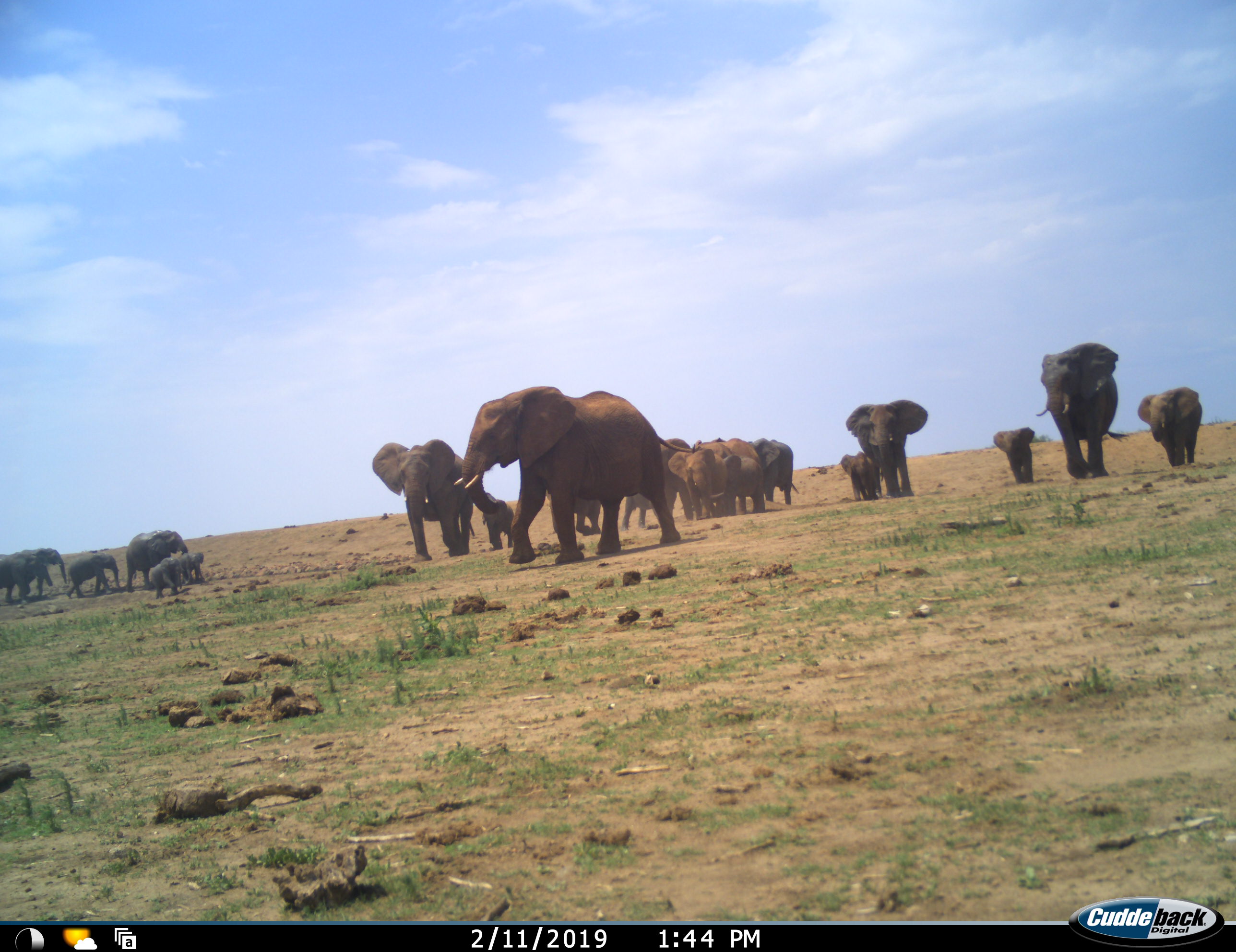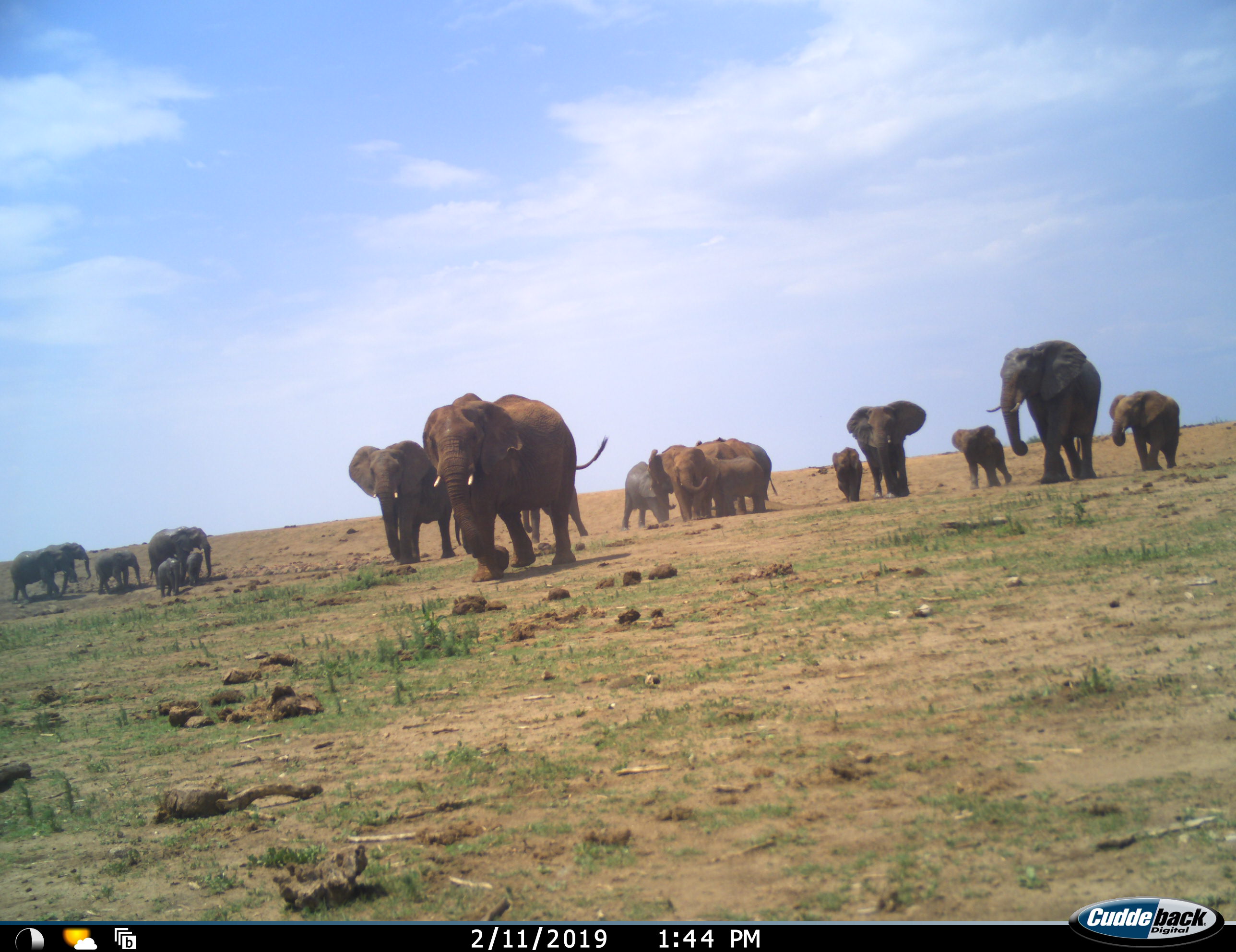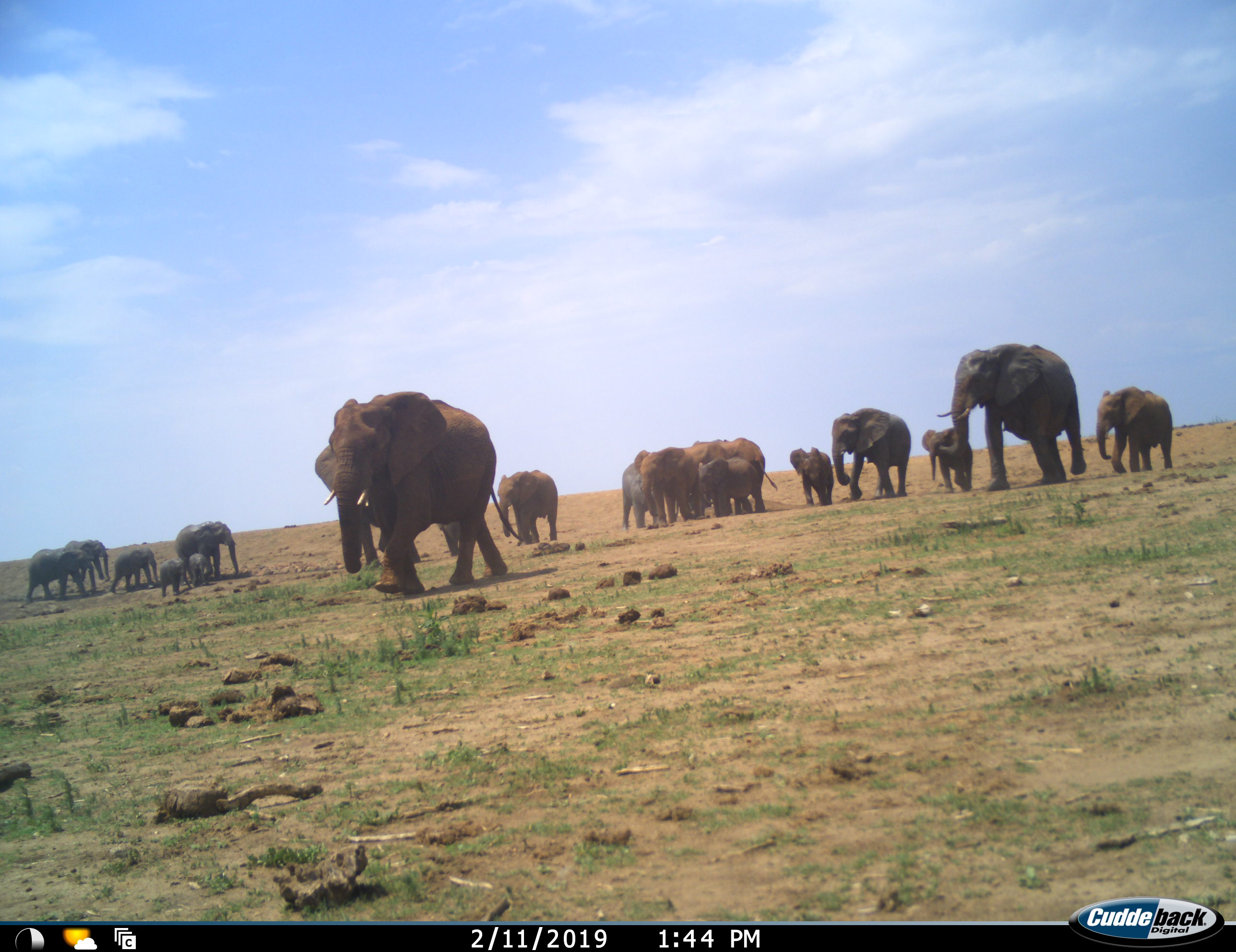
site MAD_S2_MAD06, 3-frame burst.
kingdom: Animalia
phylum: Chordata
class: Mammalia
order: Proboscidea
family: Elephantidae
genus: Loxodonta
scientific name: Loxodonta africana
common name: african bush elephant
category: elephant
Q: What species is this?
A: Elephant (african bush elephant) (Loxodonta africana).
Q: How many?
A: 11-50.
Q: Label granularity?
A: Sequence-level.